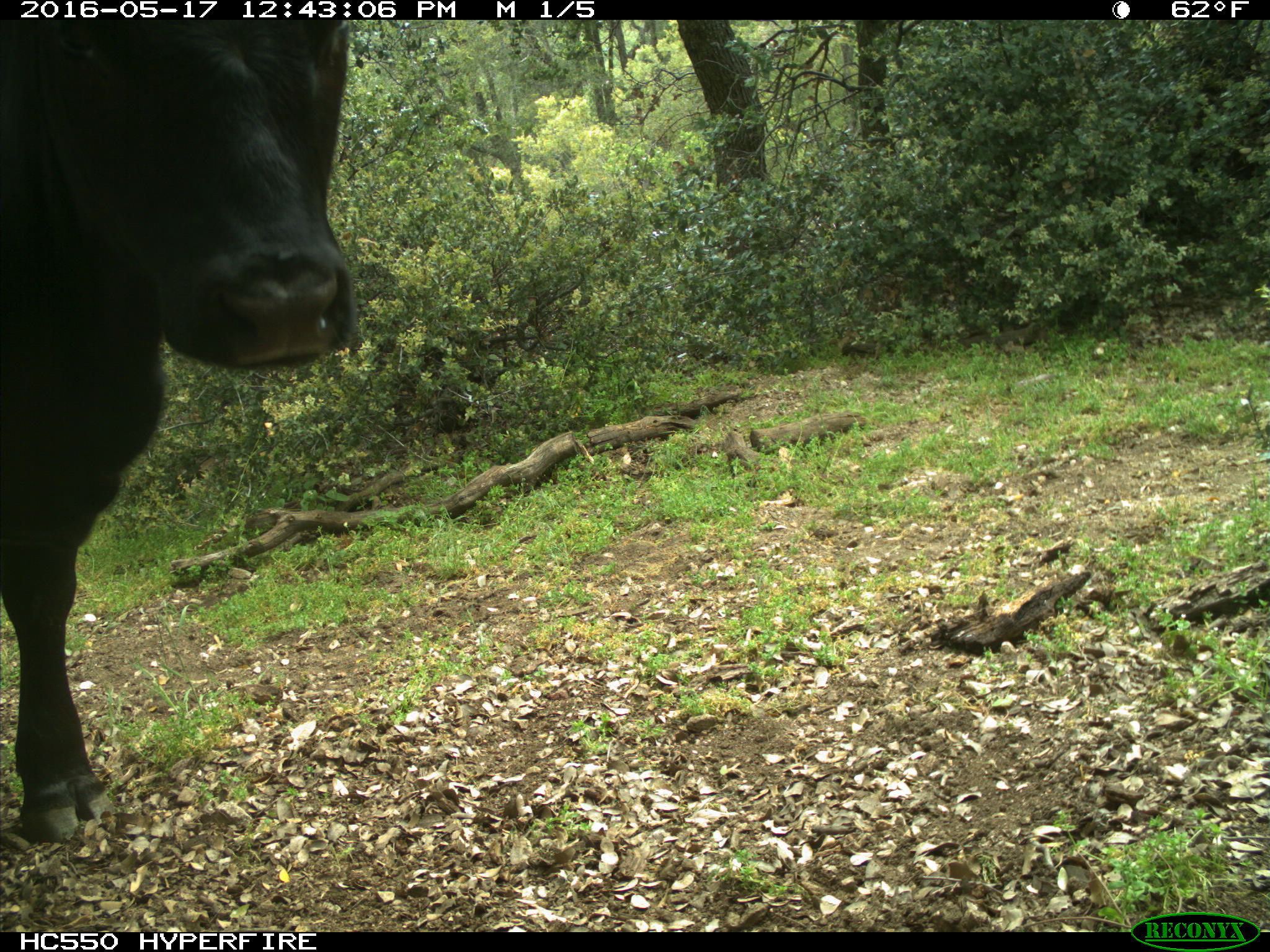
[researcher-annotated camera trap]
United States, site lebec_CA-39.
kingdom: Animalia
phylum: Chordata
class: Mammalia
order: Artiodactyla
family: Bovidae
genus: Bos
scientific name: Bos taurus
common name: domestic cow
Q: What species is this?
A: Bos taurus (domestic cow).